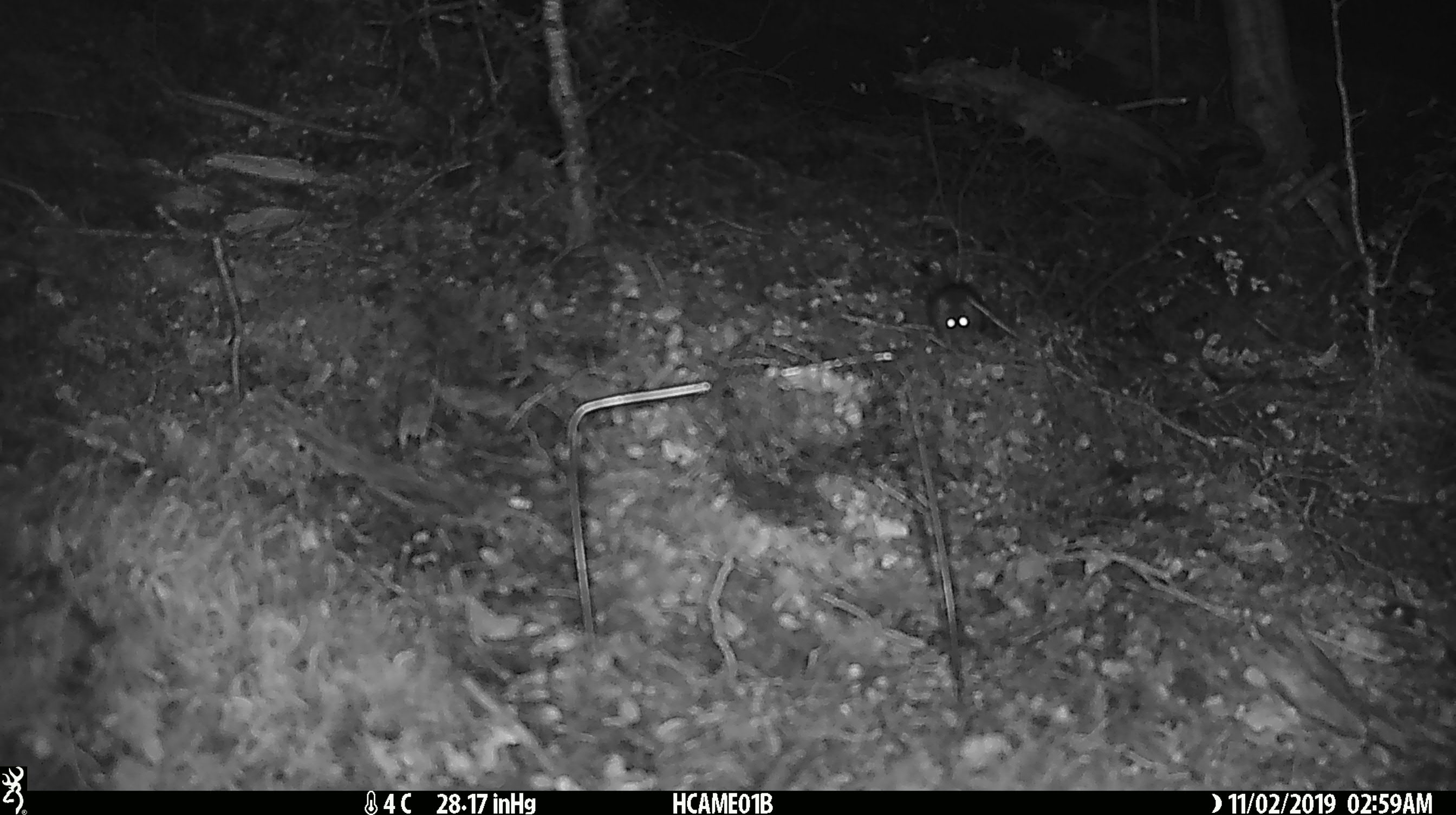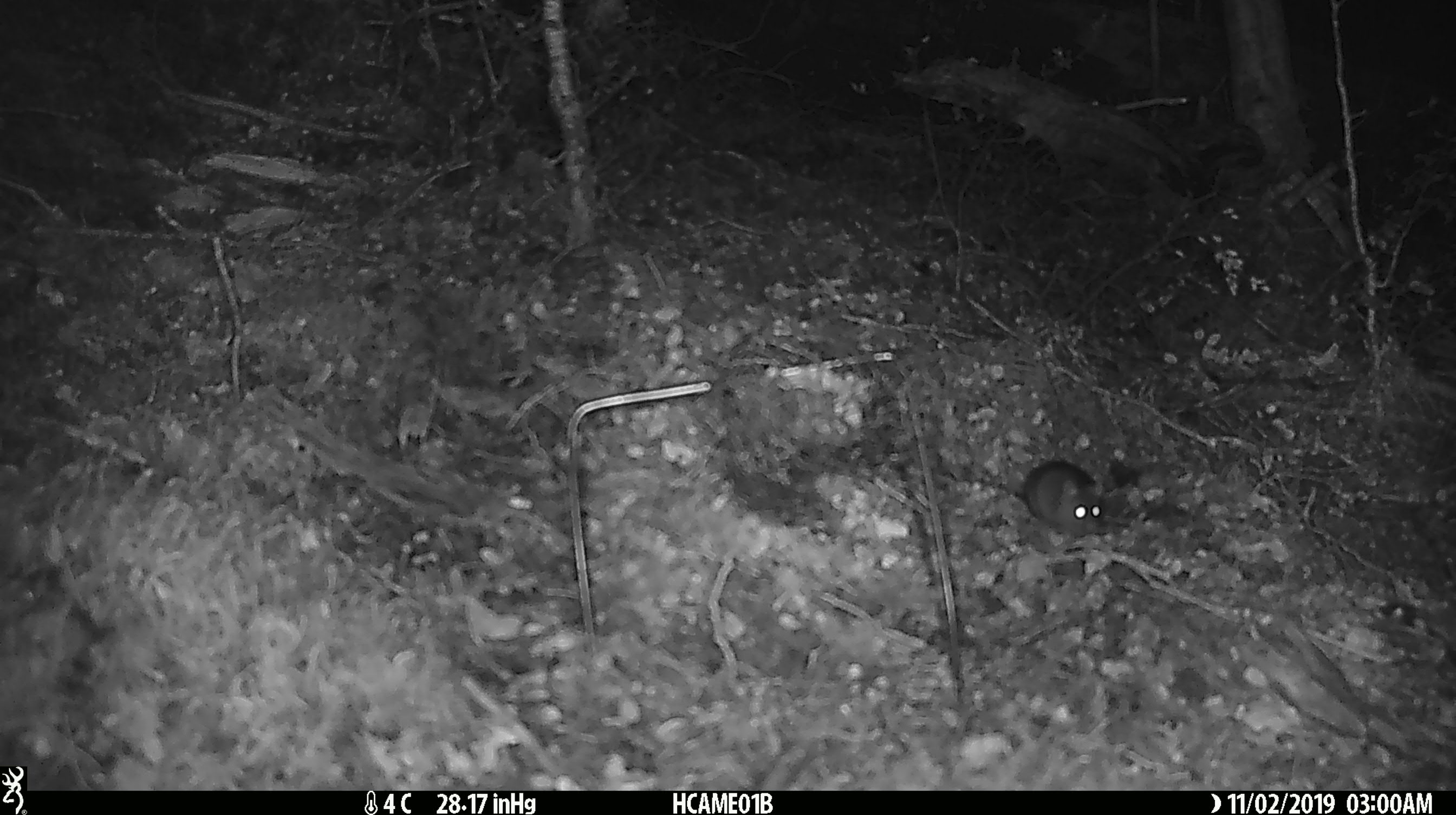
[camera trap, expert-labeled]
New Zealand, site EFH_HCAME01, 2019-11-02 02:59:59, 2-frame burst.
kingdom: Animalia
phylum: Chordata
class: Mammalia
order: Rodentia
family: Muridae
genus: Mus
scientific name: Mus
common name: mouse